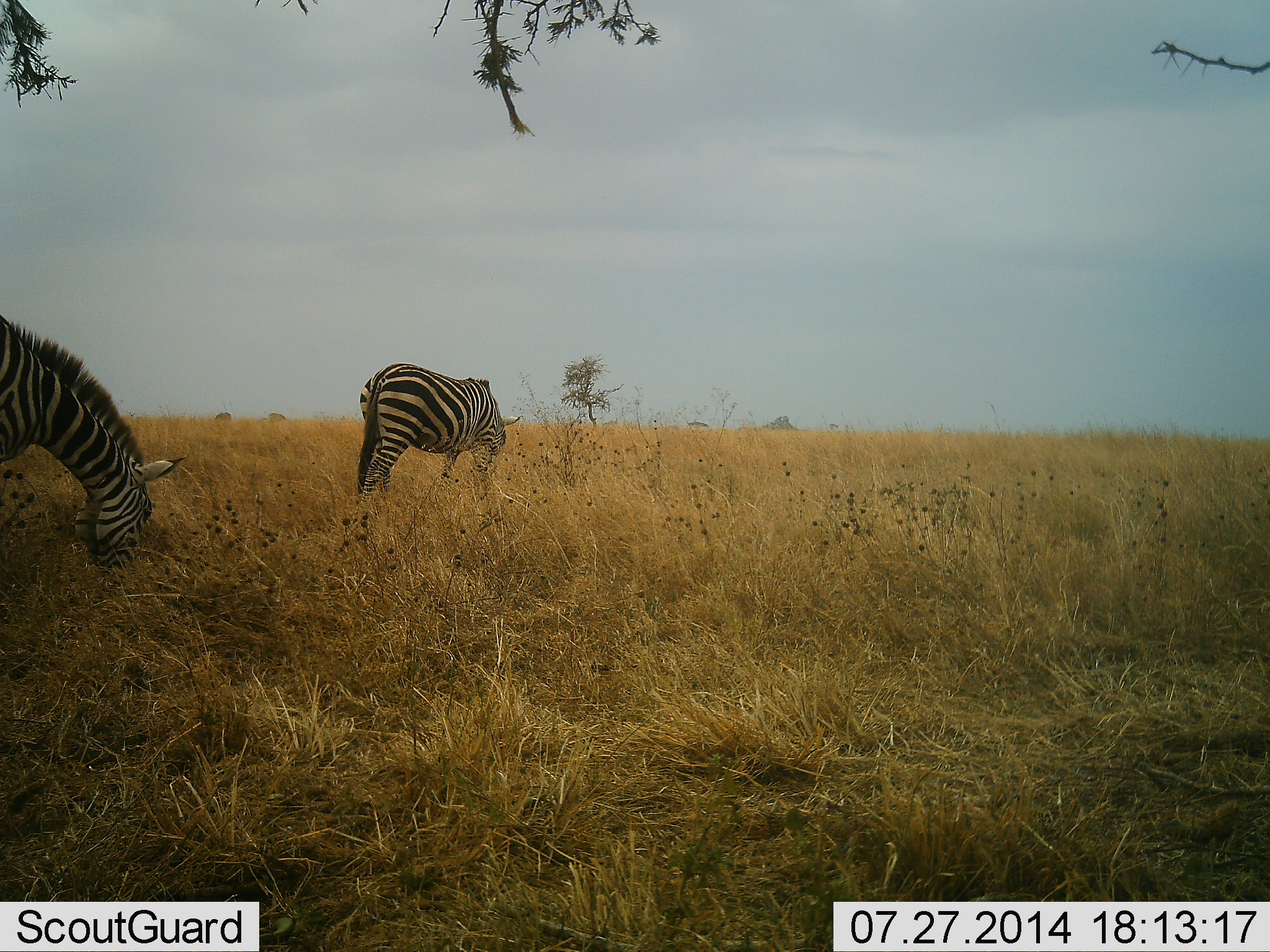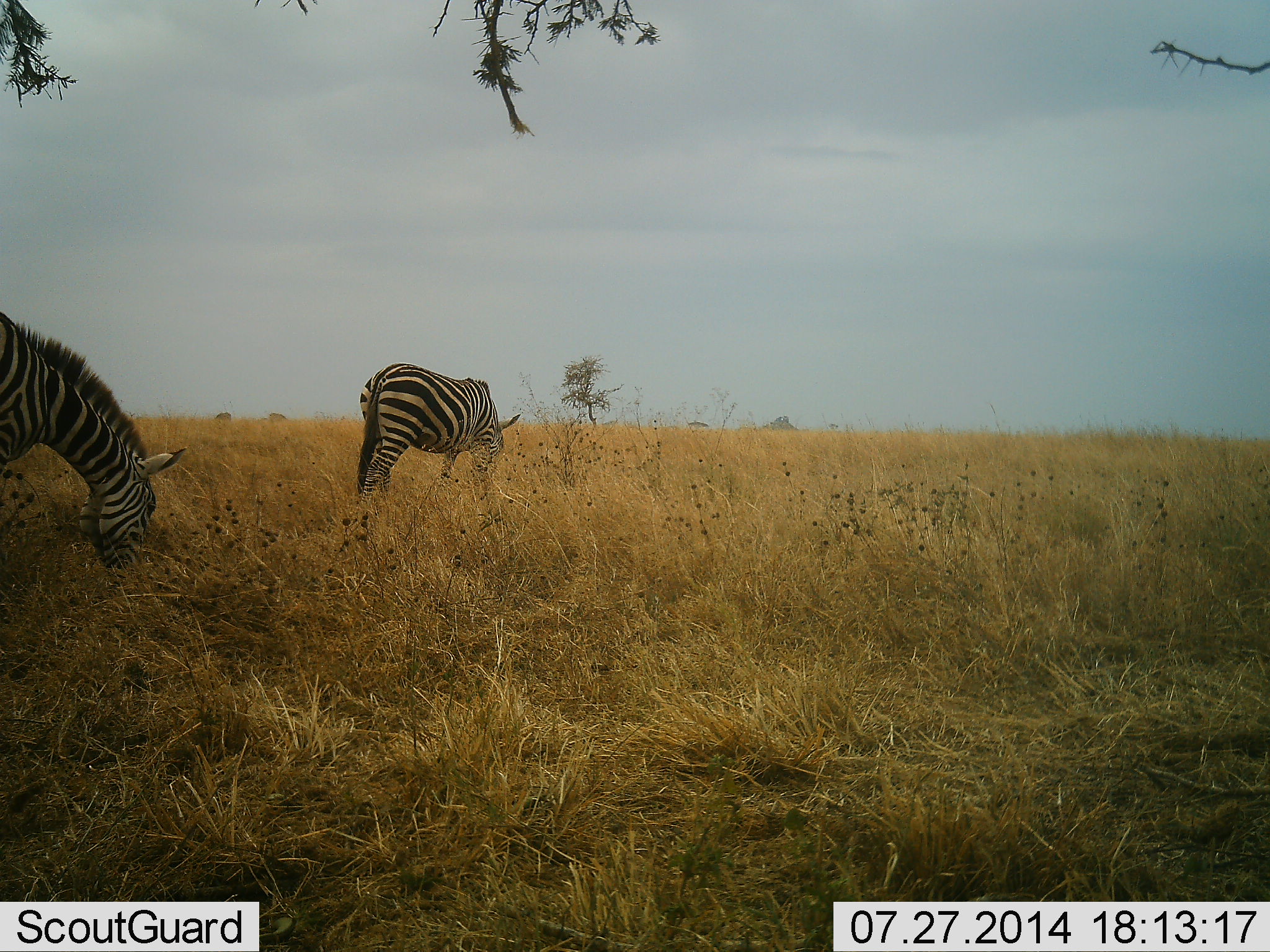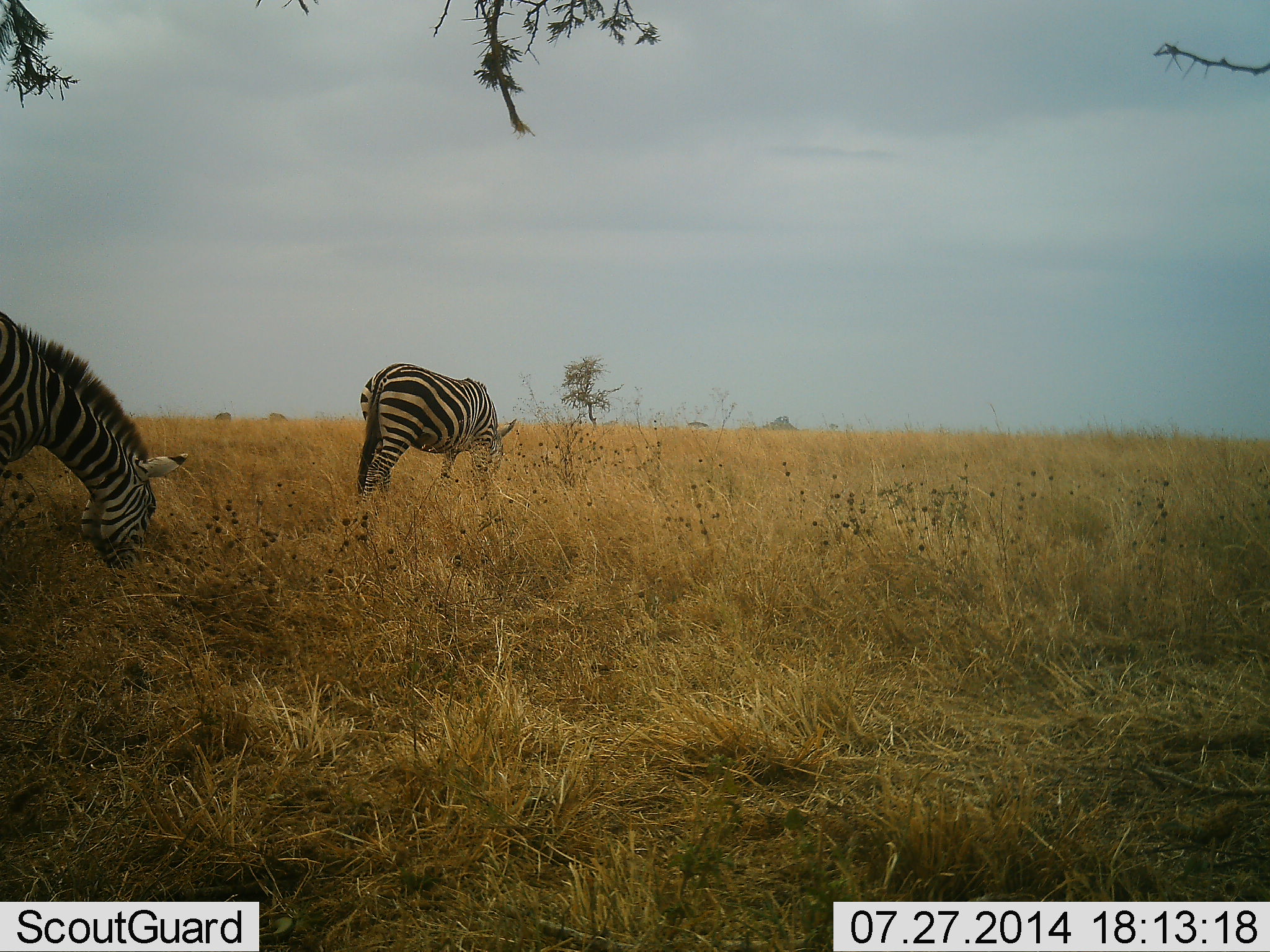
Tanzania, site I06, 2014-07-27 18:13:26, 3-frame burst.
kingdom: Animalia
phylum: Chordata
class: Mammalia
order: Perissodactyla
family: Equidae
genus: Equus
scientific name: Equus quagga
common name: plains zebra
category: zebra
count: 2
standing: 20%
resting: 0%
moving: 10%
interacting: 0%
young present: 0%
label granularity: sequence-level